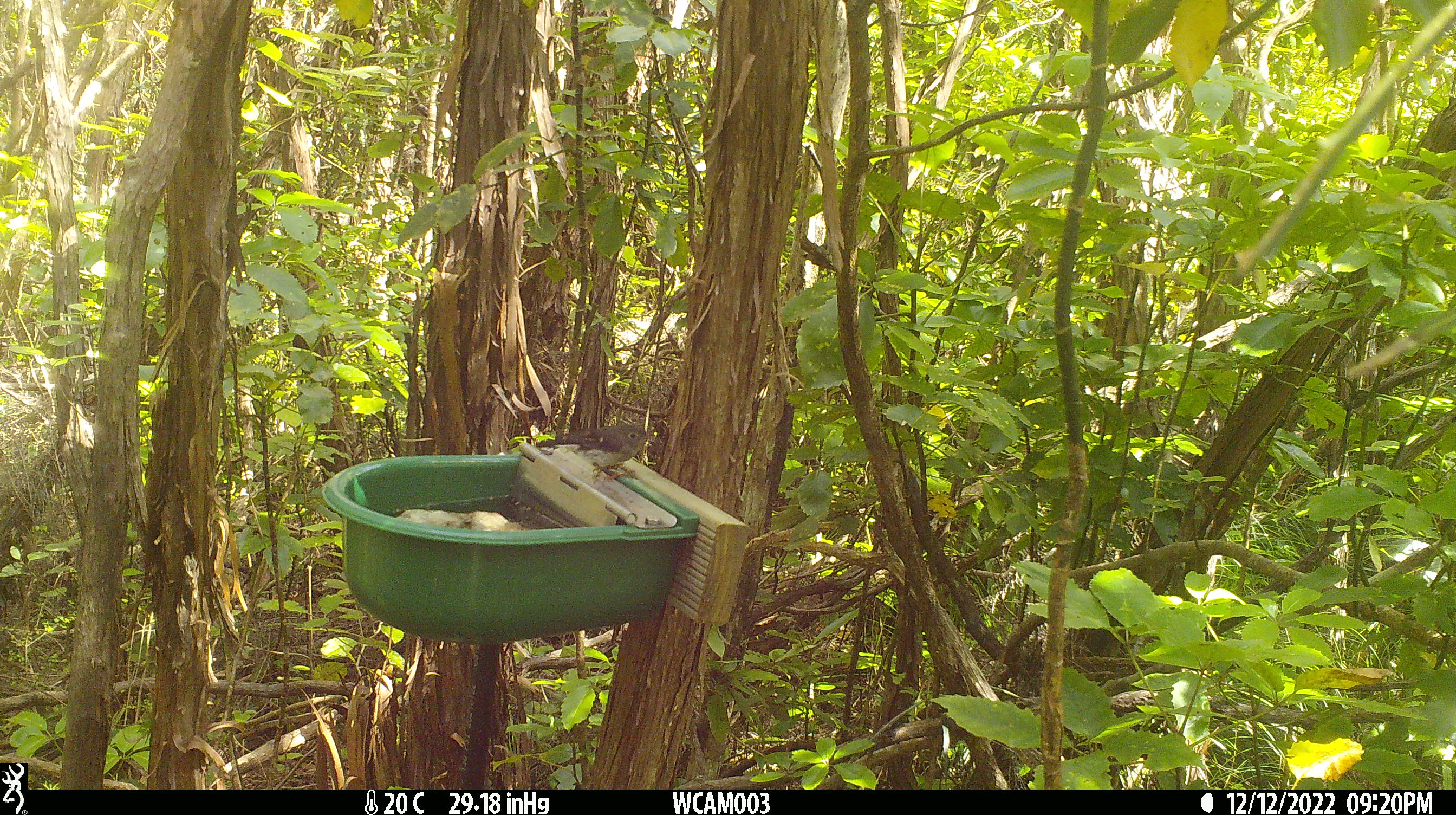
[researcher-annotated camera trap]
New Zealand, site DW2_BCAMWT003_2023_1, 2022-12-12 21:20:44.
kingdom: Animalia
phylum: Chordata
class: Aves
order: Passeriformes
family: Petroicidae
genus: Petroica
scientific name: Petroica macrocephala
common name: tomtit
Tomtit (Petroica macrocephala).